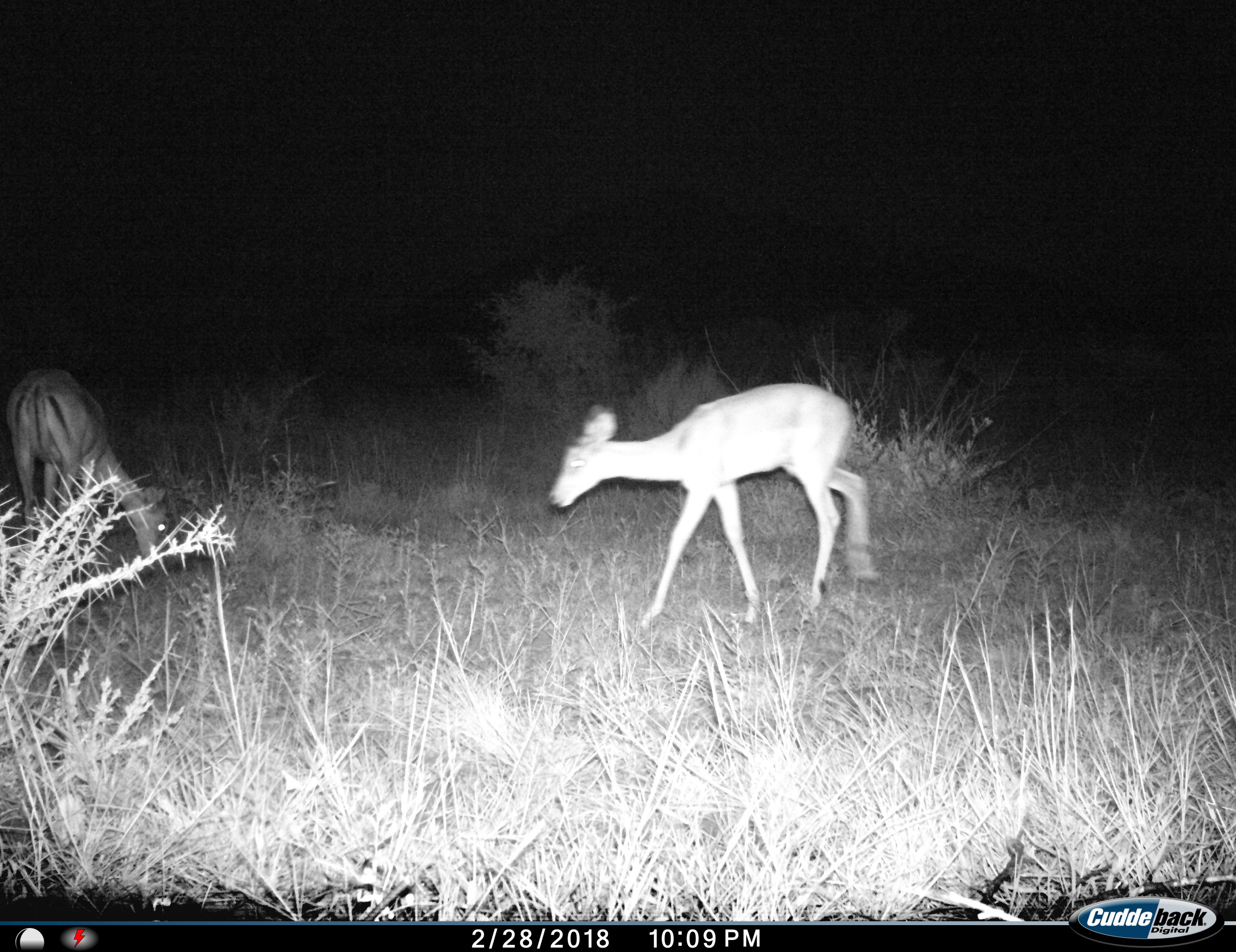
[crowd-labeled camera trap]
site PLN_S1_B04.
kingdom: Animalia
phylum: Chordata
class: Mammalia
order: Artiodactyla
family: Bovidae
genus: Aepyceros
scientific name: Aepyceros melampus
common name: impala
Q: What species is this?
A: Impala (Aepyceros melampus).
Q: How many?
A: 2.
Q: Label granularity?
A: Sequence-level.